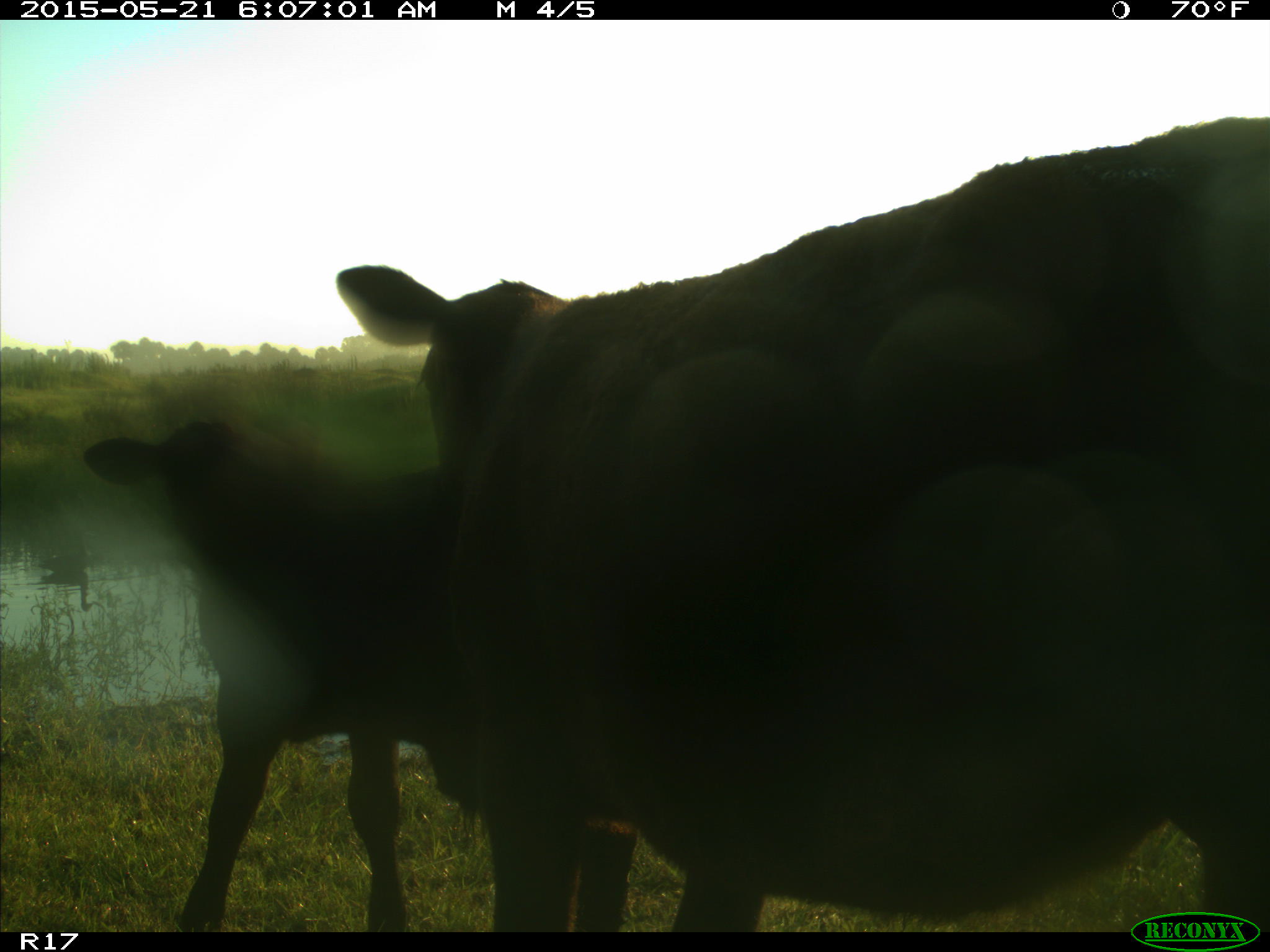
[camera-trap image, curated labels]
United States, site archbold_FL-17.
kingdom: Animalia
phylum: Chordata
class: Mammalia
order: Artiodactyla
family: Bovidae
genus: Bos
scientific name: Bos taurus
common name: domestic cow